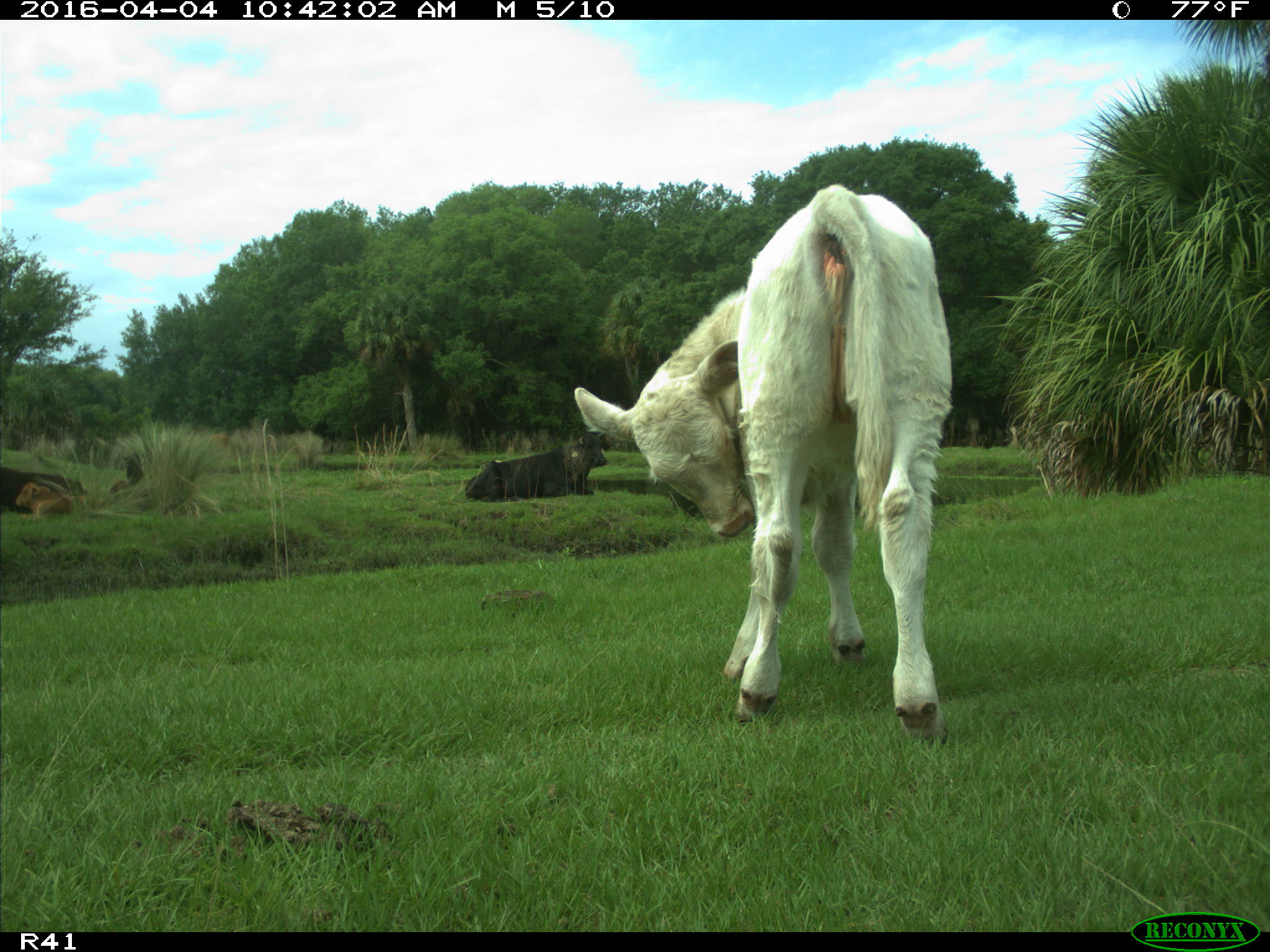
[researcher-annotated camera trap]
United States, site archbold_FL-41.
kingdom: Animalia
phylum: Chordata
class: Mammalia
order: Artiodactyla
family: Bovidae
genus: Bos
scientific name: Bos taurus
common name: domestic cow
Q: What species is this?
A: Bos taurus (domestic cow).